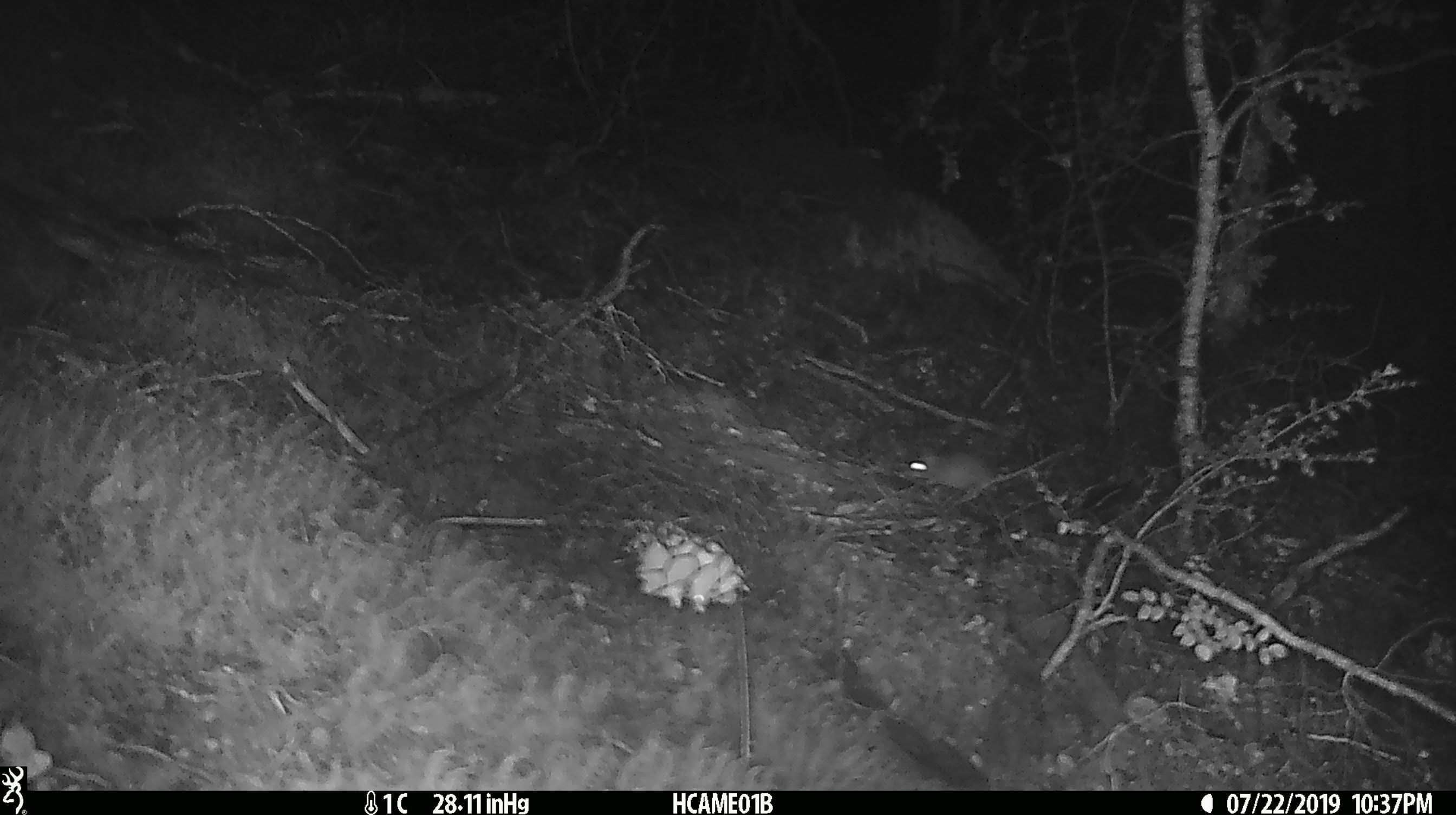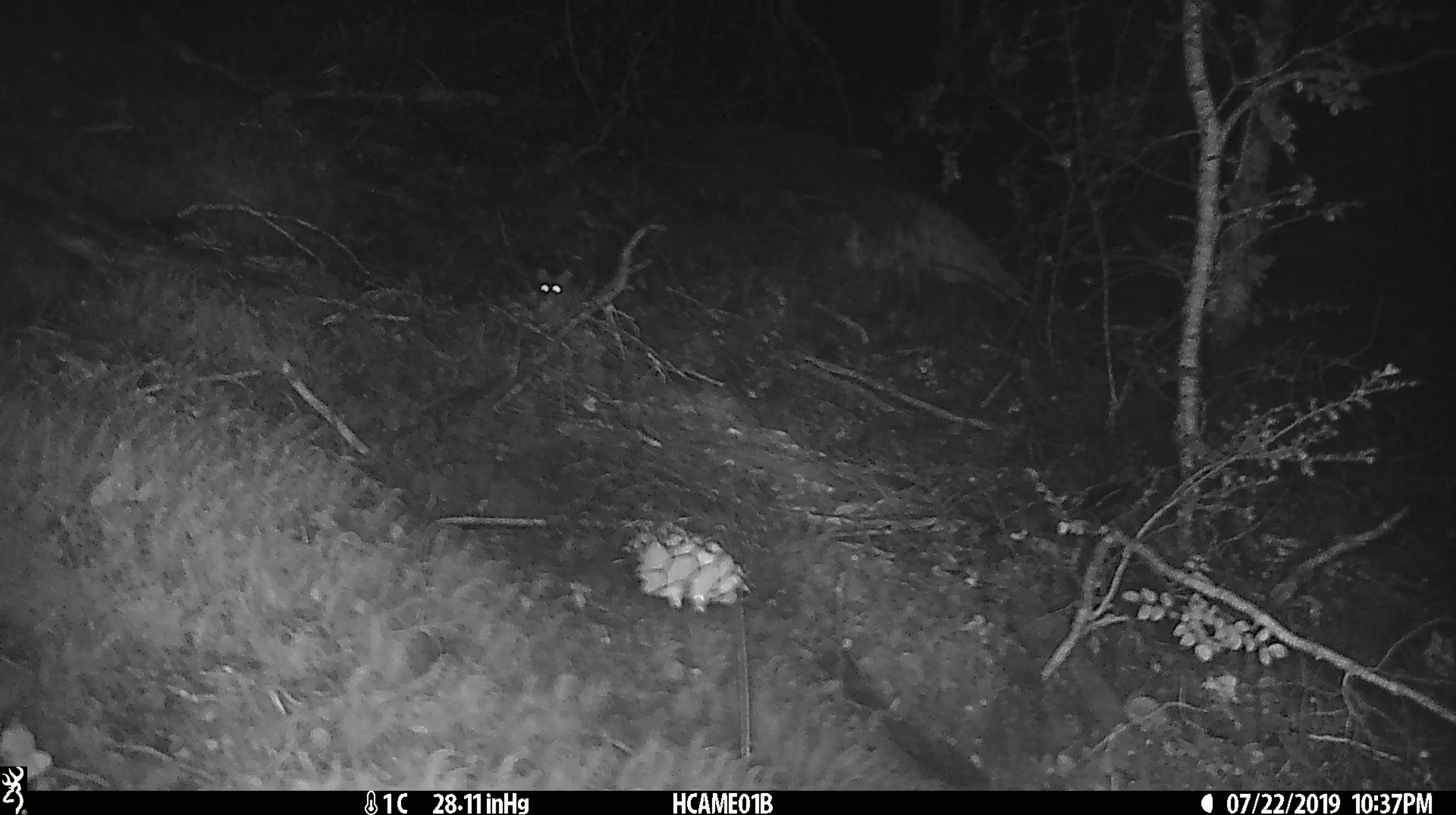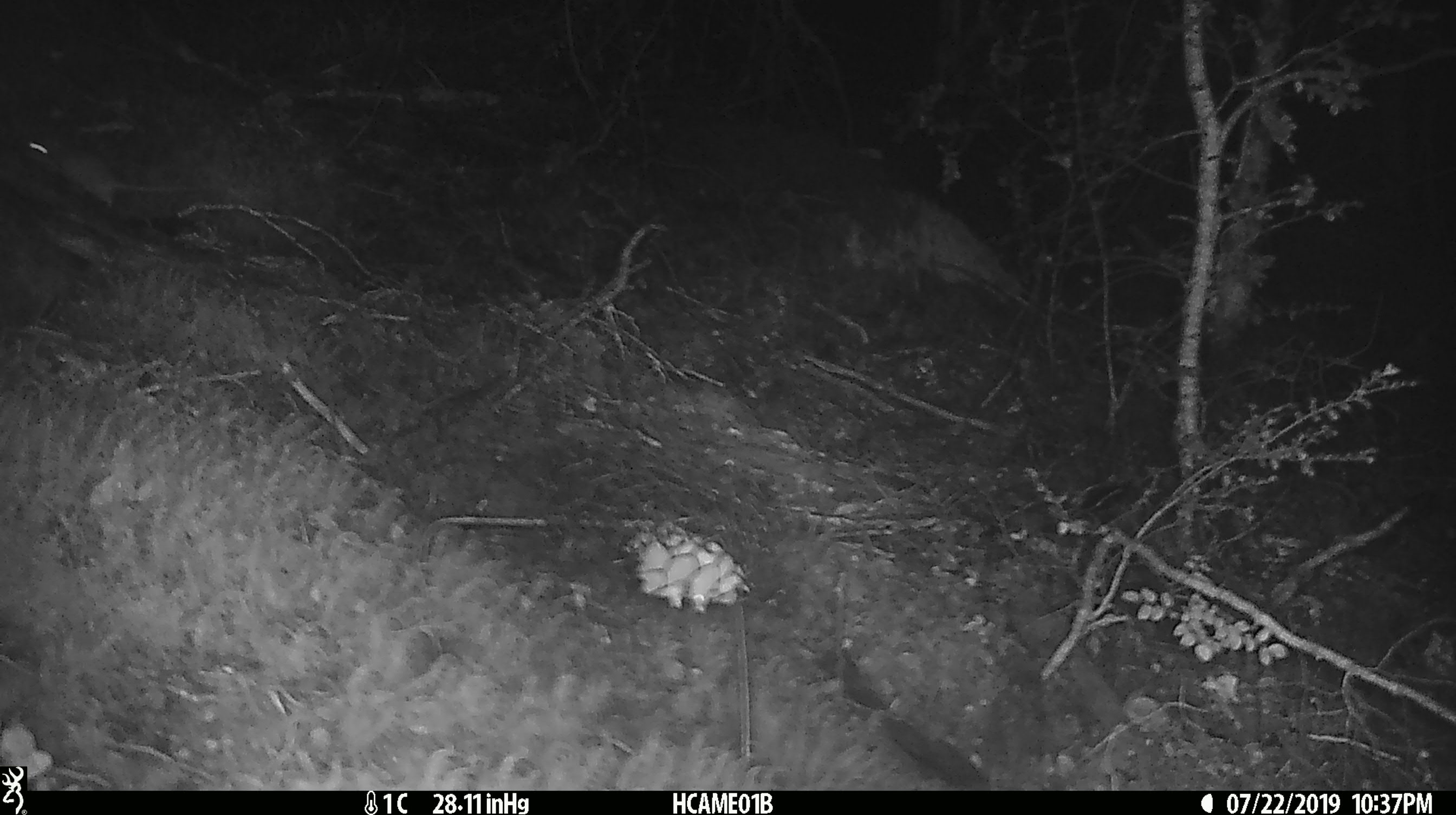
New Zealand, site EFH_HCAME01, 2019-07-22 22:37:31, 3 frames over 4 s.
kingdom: Animalia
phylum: Chordata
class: Mammalia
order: Rodentia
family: Muridae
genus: Mus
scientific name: Mus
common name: mouse